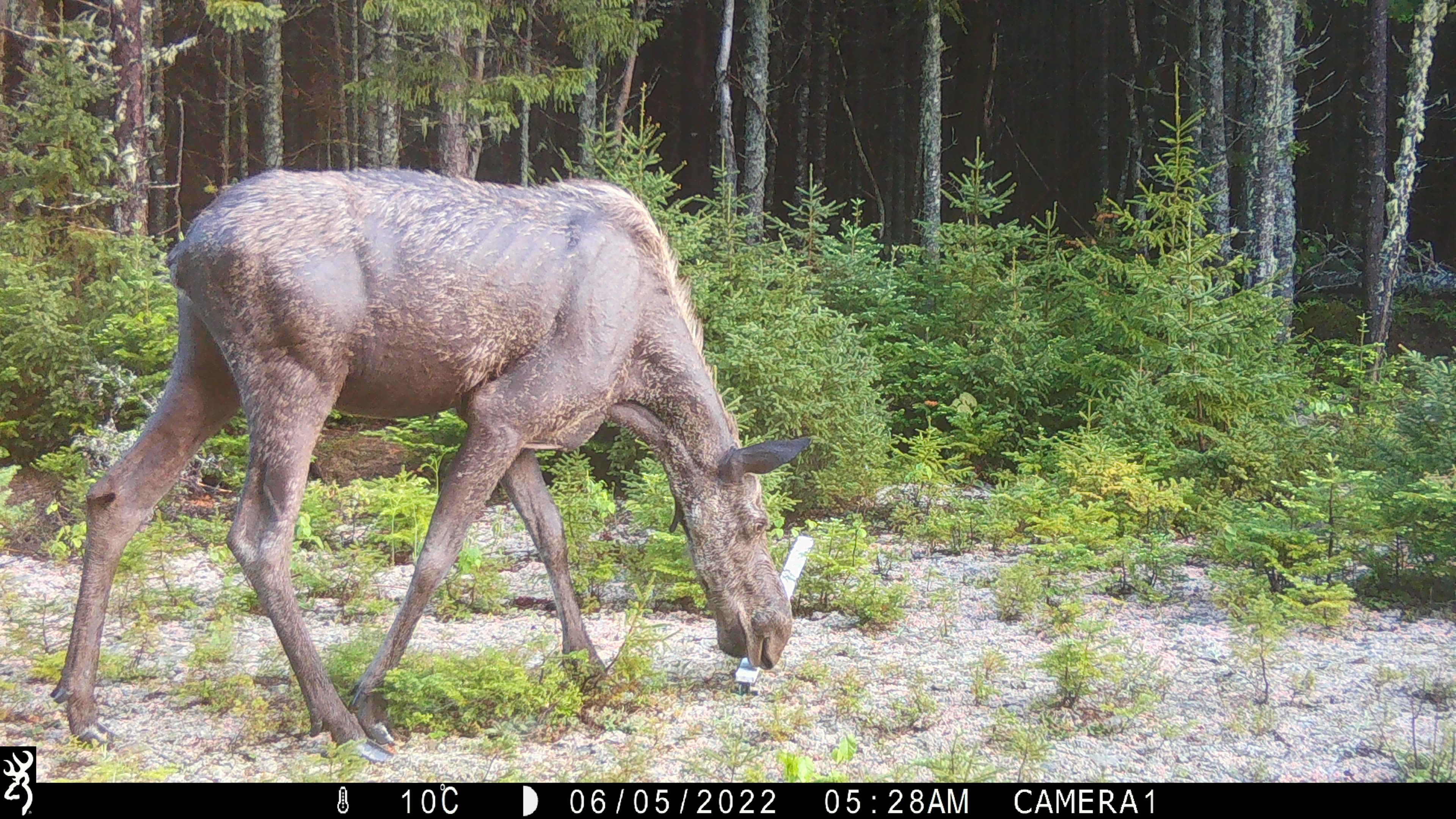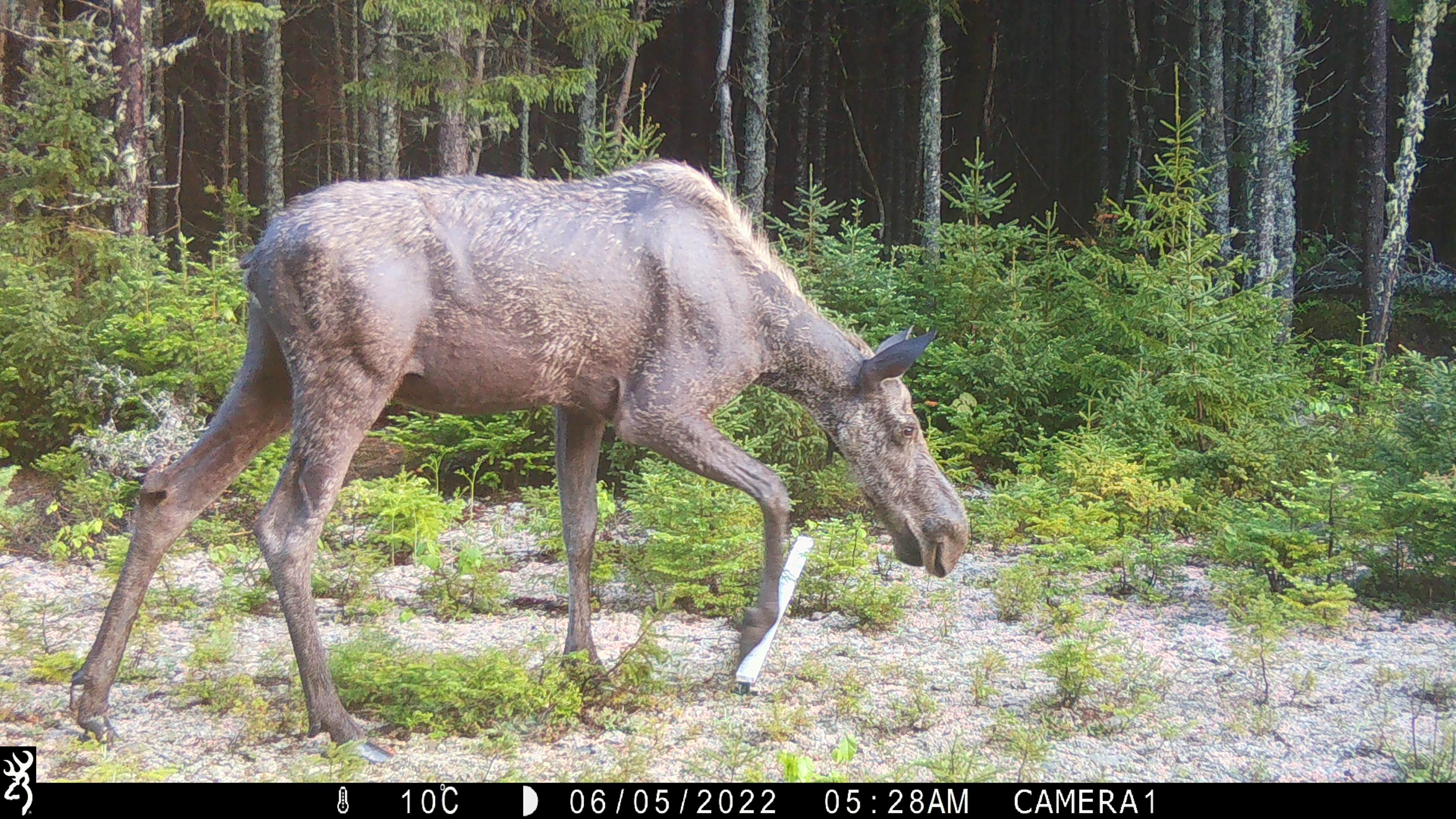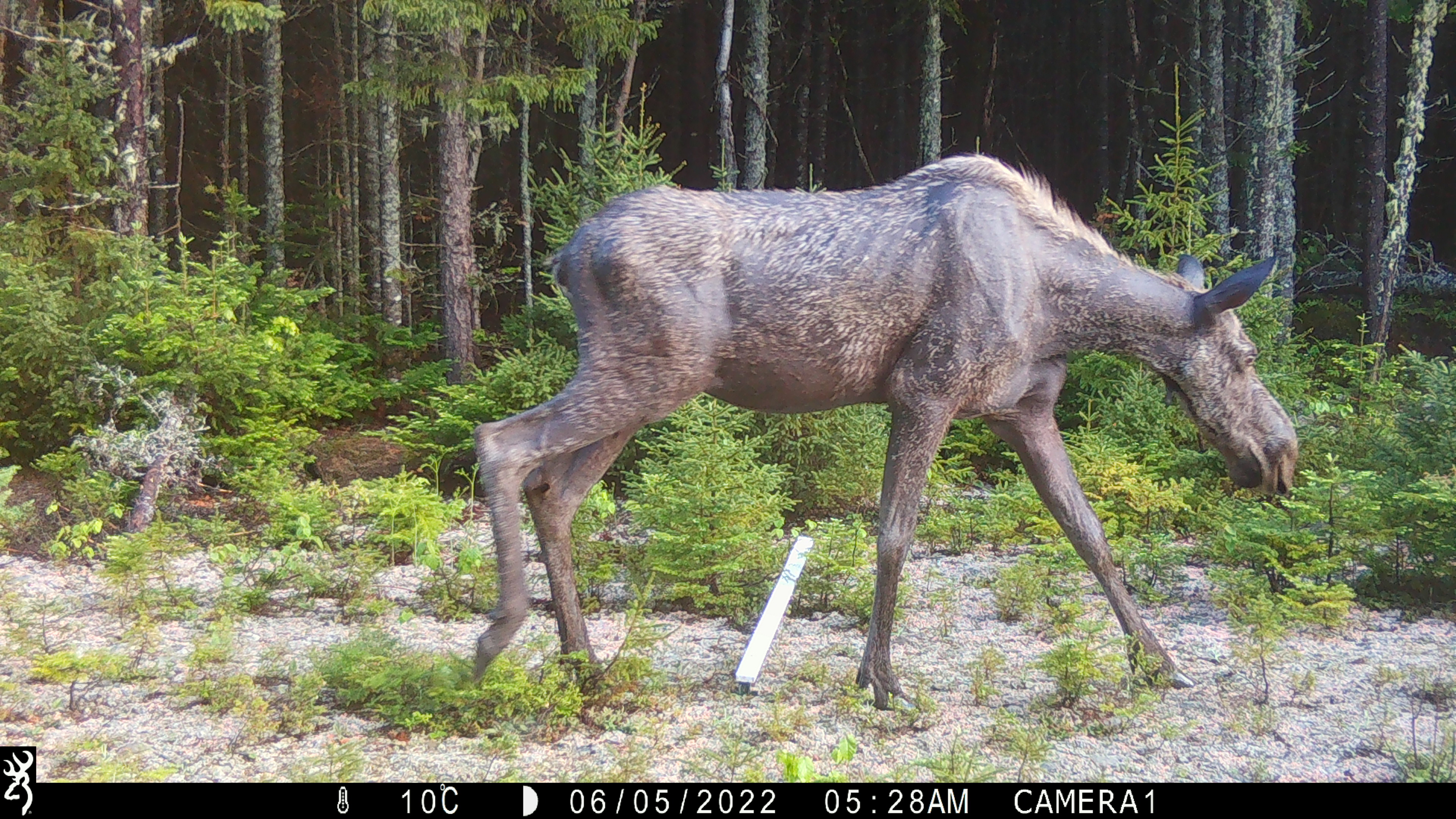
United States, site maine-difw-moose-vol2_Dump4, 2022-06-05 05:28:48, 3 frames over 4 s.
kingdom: Animalia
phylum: Chordata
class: Mammalia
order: Artiodactyla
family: Cervidae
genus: Alces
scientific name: Alces alces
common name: moose